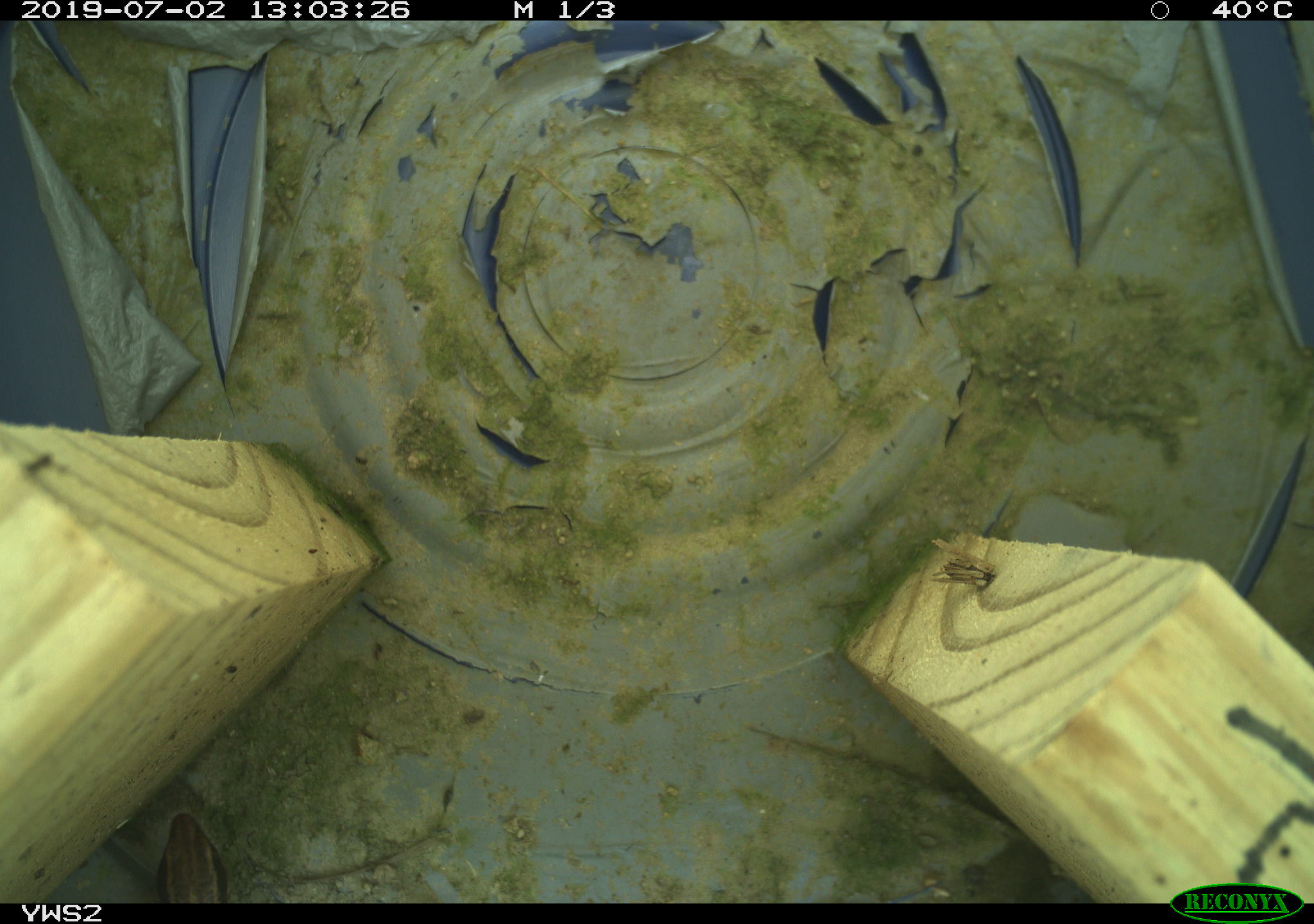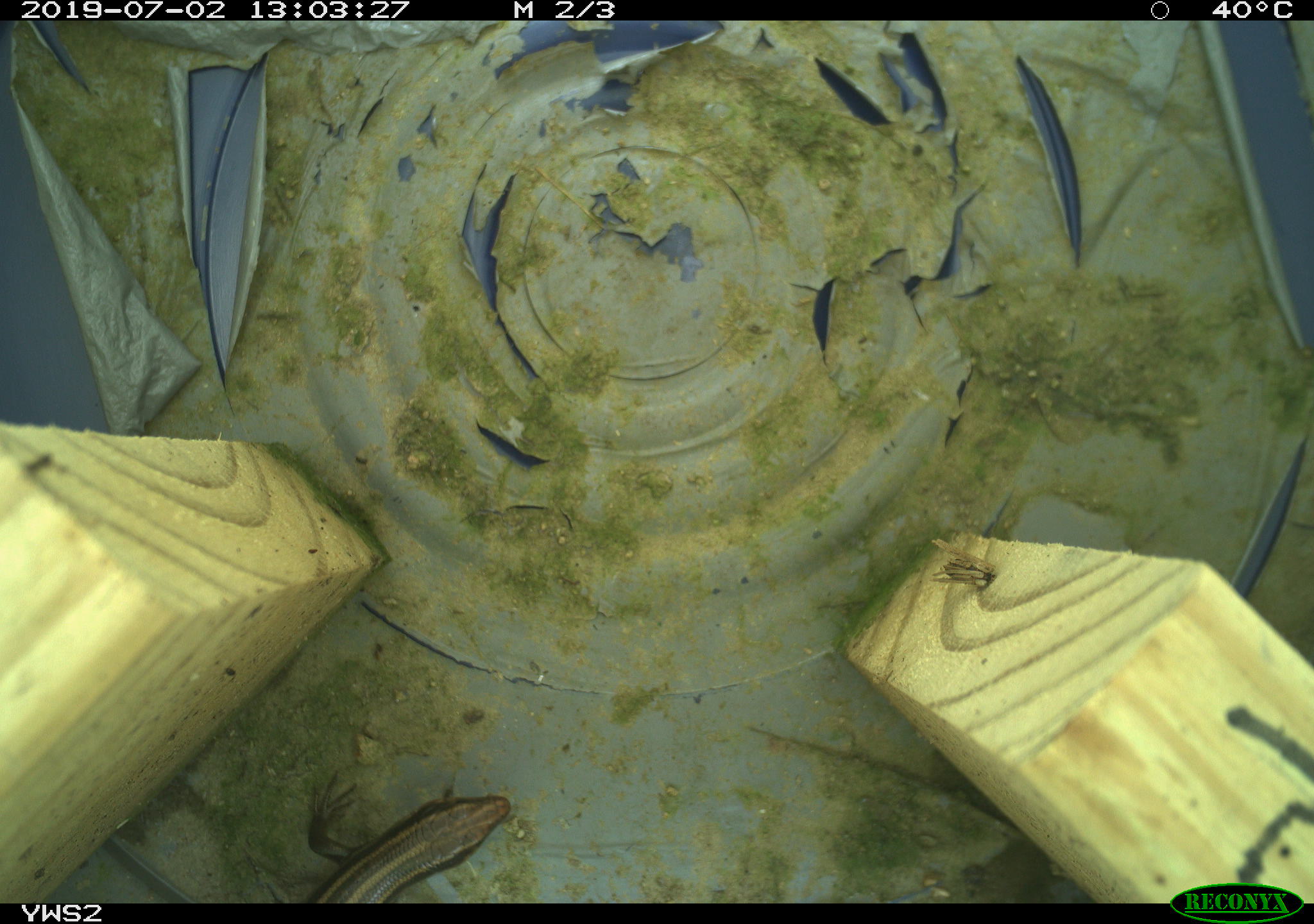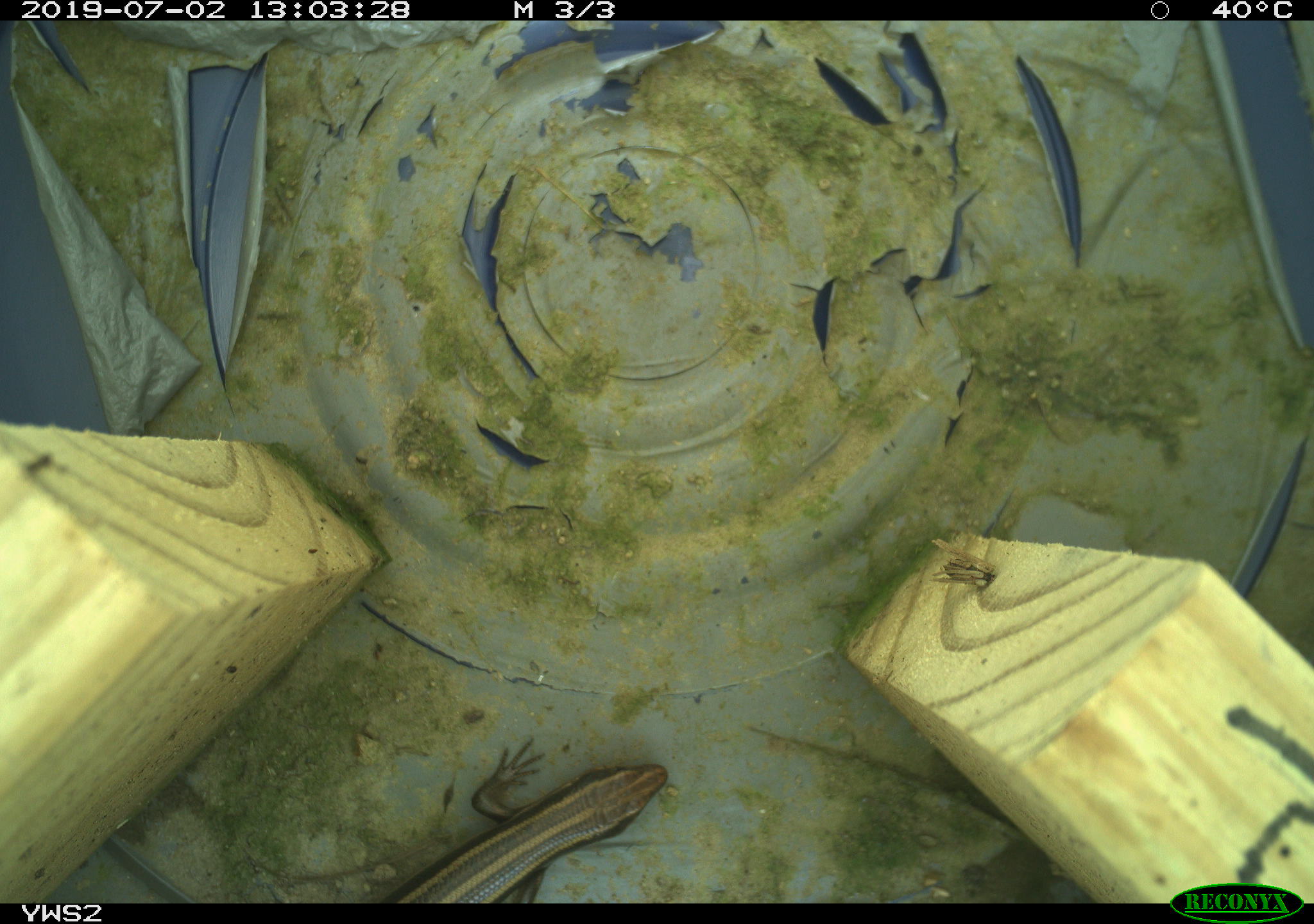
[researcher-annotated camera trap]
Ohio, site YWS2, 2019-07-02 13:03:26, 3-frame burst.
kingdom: Animalia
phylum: Chordata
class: Reptilia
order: Squamata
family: Scincidae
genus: Plestiodon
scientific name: Plestiodon fasciatus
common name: common five-lined skink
Common five-lined skink (Plestiodon fasciatus).